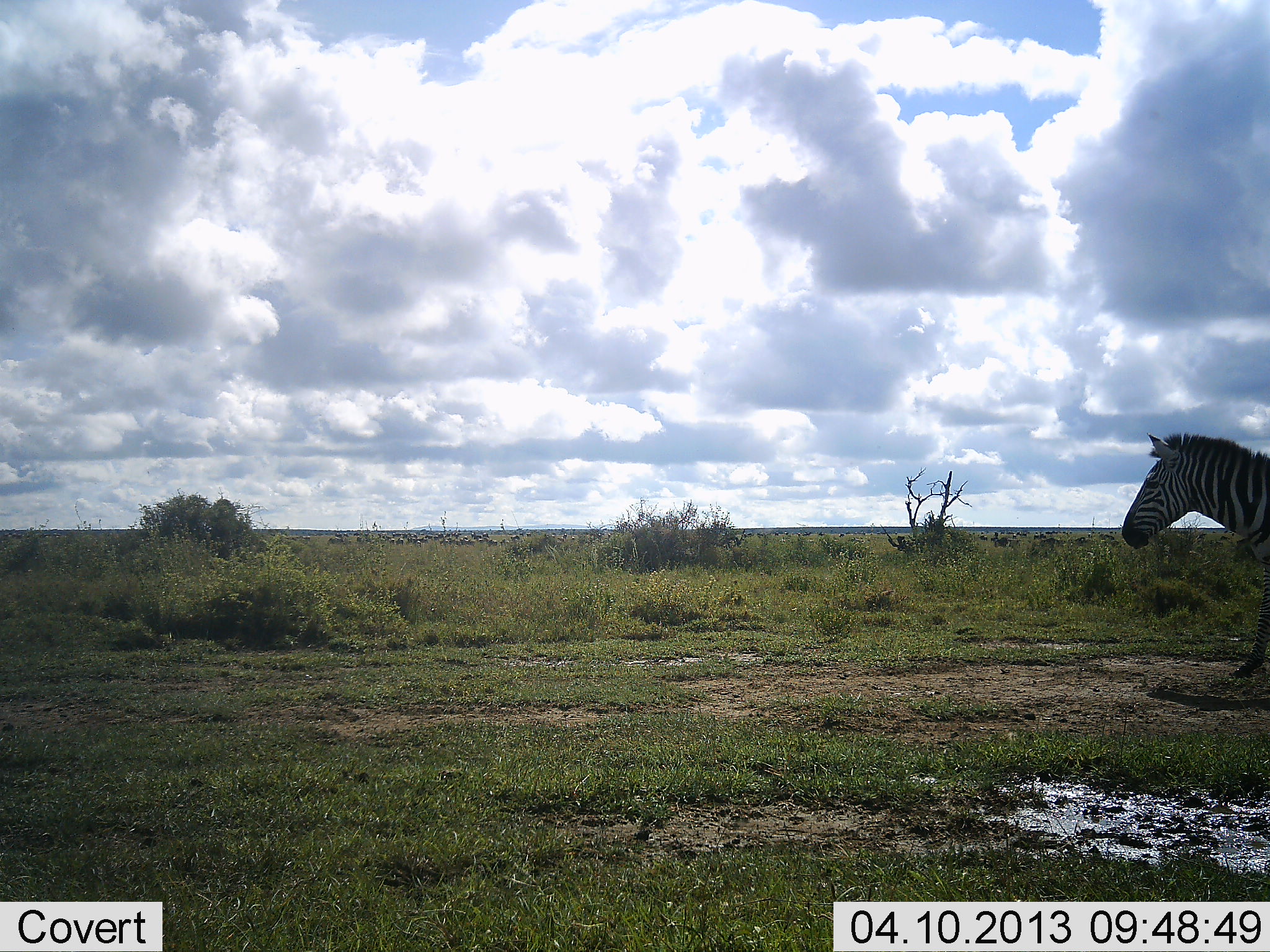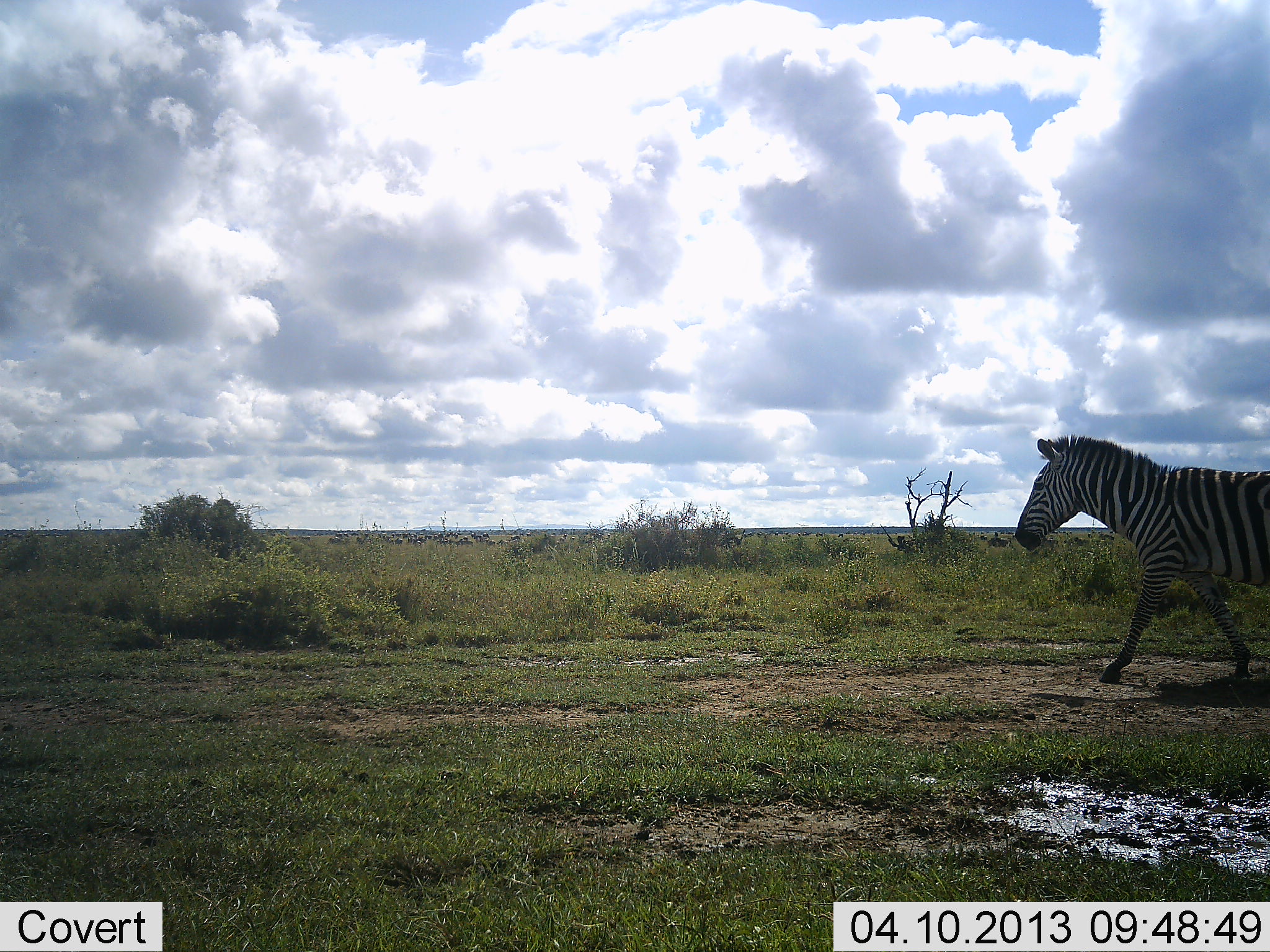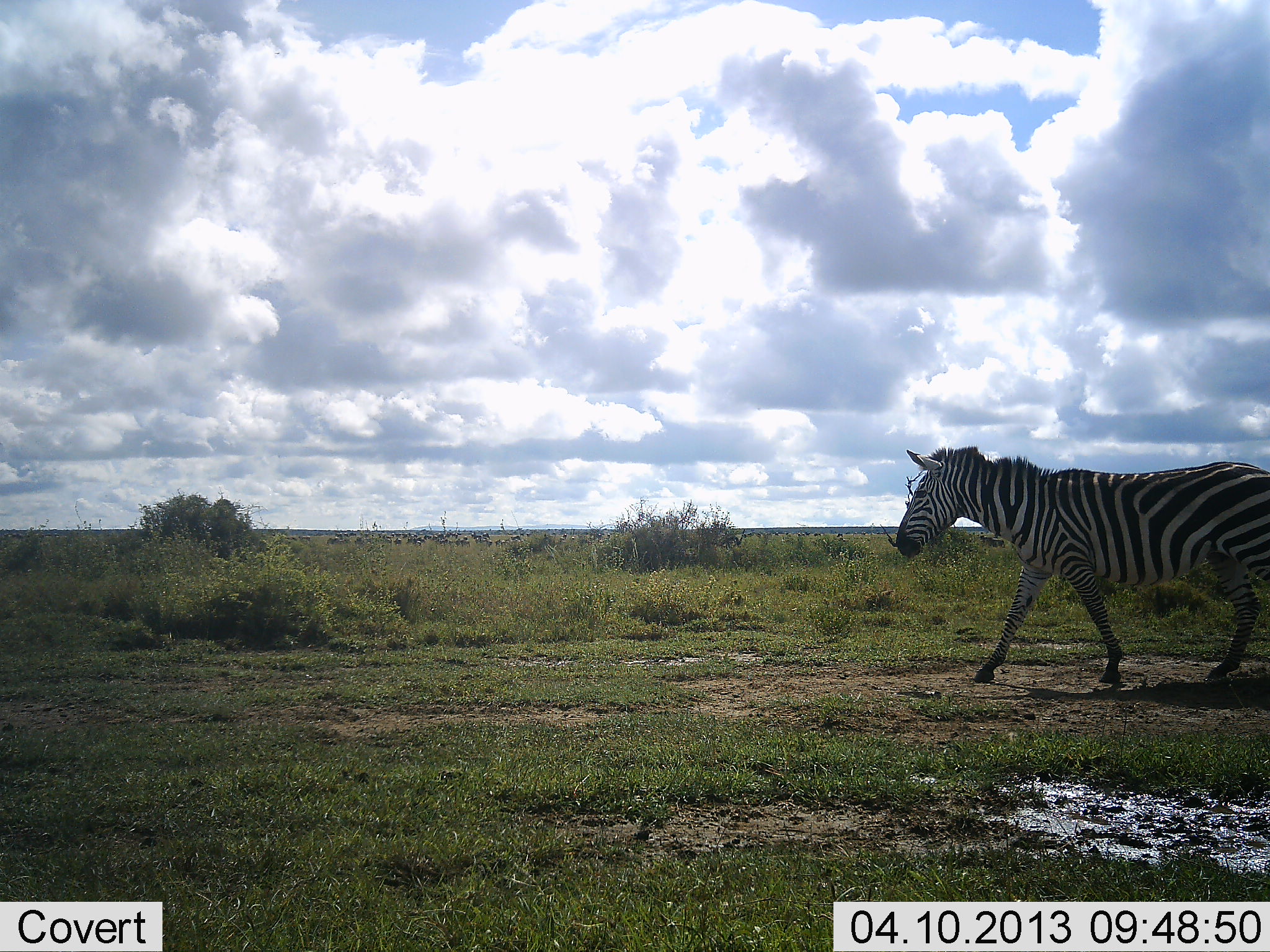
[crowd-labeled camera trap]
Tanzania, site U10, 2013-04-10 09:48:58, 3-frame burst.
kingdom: Animalia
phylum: Chordata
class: Mammalia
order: Perissodactyla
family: Equidae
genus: Equus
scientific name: Equus quagga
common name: plains zebra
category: zebra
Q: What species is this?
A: Zebra (plains zebra) (Equus quagga).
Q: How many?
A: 1.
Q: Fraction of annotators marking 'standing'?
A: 9%.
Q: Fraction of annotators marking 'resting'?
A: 3%.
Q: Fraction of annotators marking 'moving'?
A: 97%.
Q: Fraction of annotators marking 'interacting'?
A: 3%.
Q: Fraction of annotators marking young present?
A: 0%.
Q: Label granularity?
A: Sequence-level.